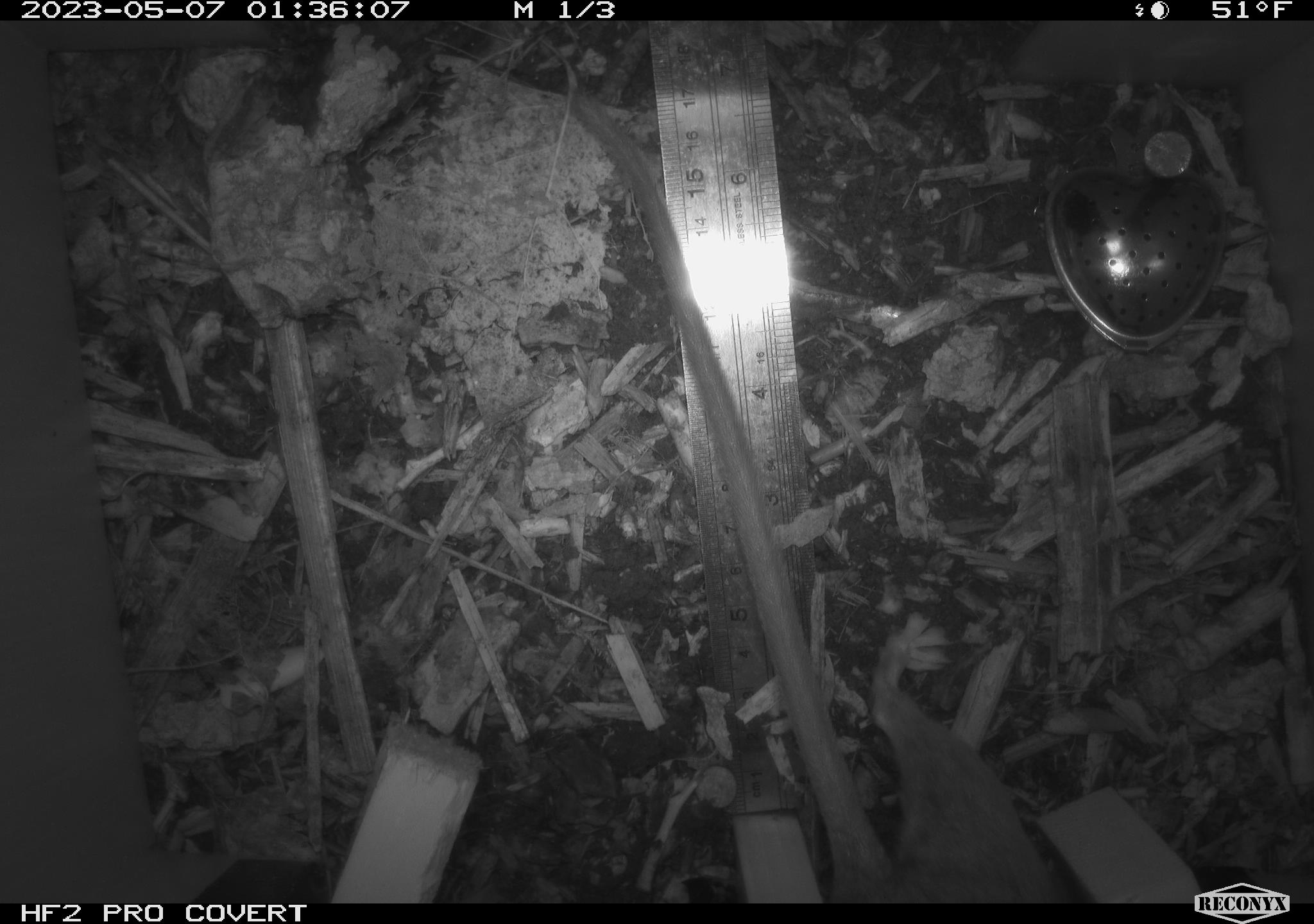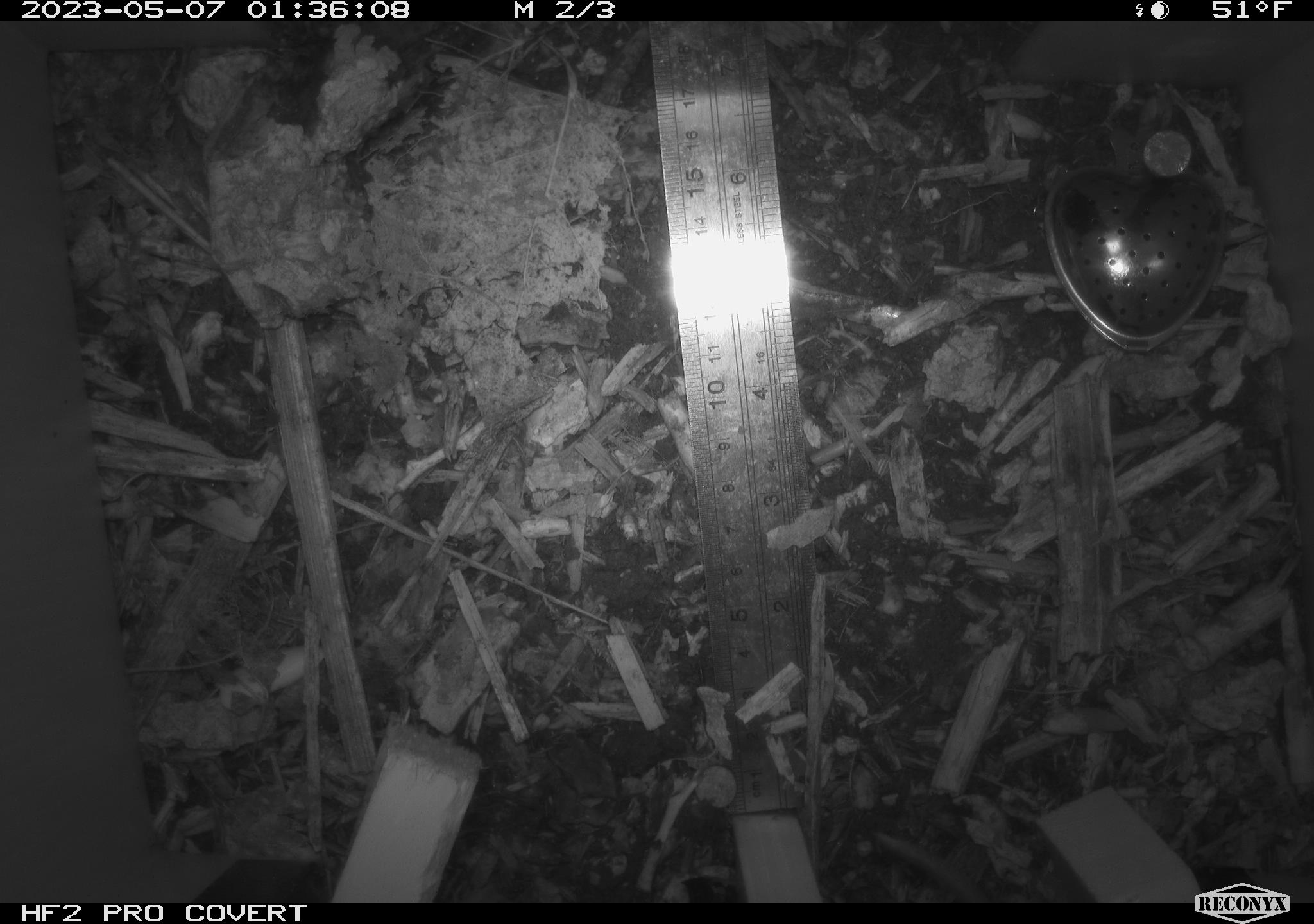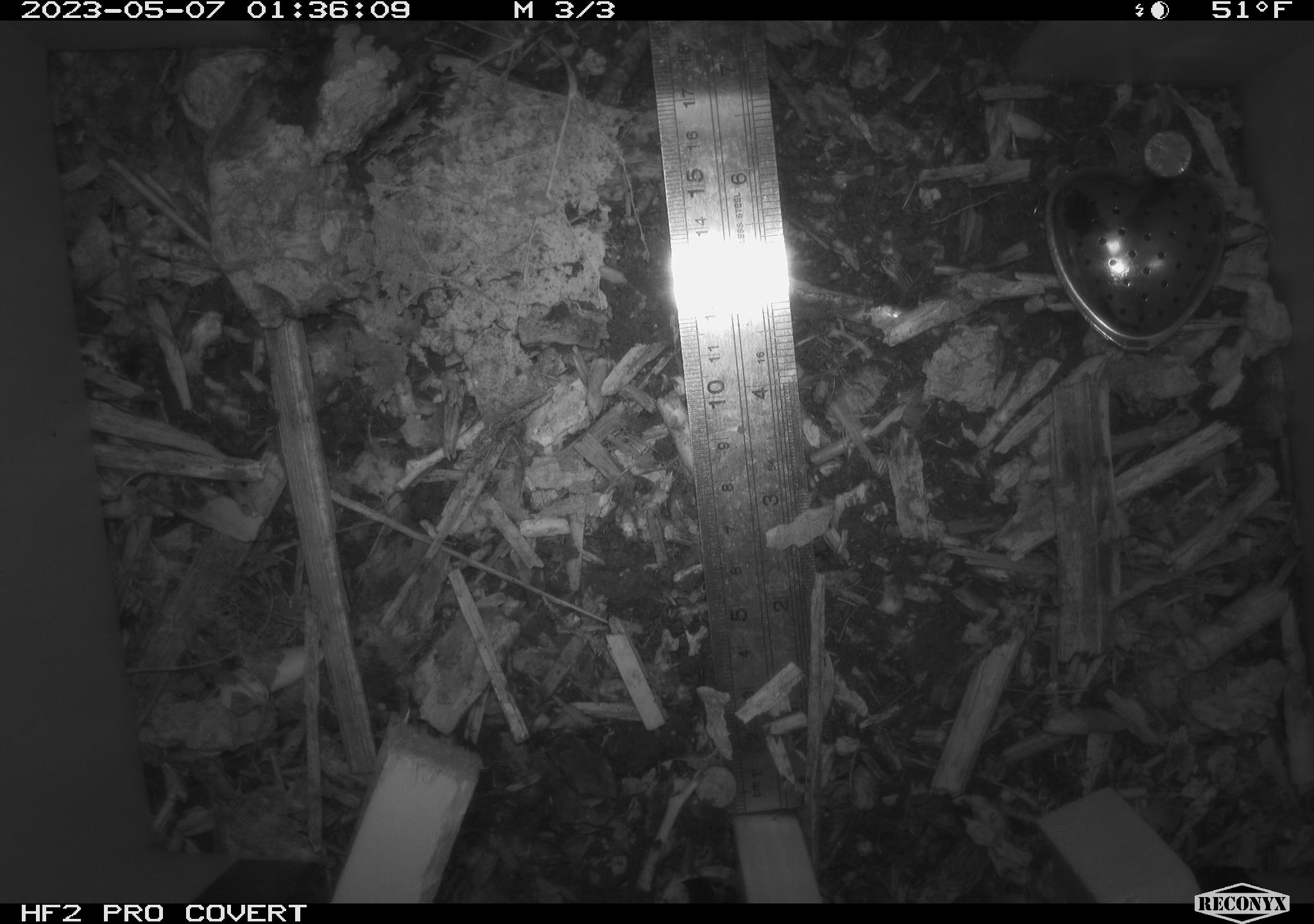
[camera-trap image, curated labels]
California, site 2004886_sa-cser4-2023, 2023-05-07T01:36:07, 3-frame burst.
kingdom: Animalia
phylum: Chordata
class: Mammalia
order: Rodentia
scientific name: Rodentia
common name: mouse species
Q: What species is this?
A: Mouse species (Rodentia).